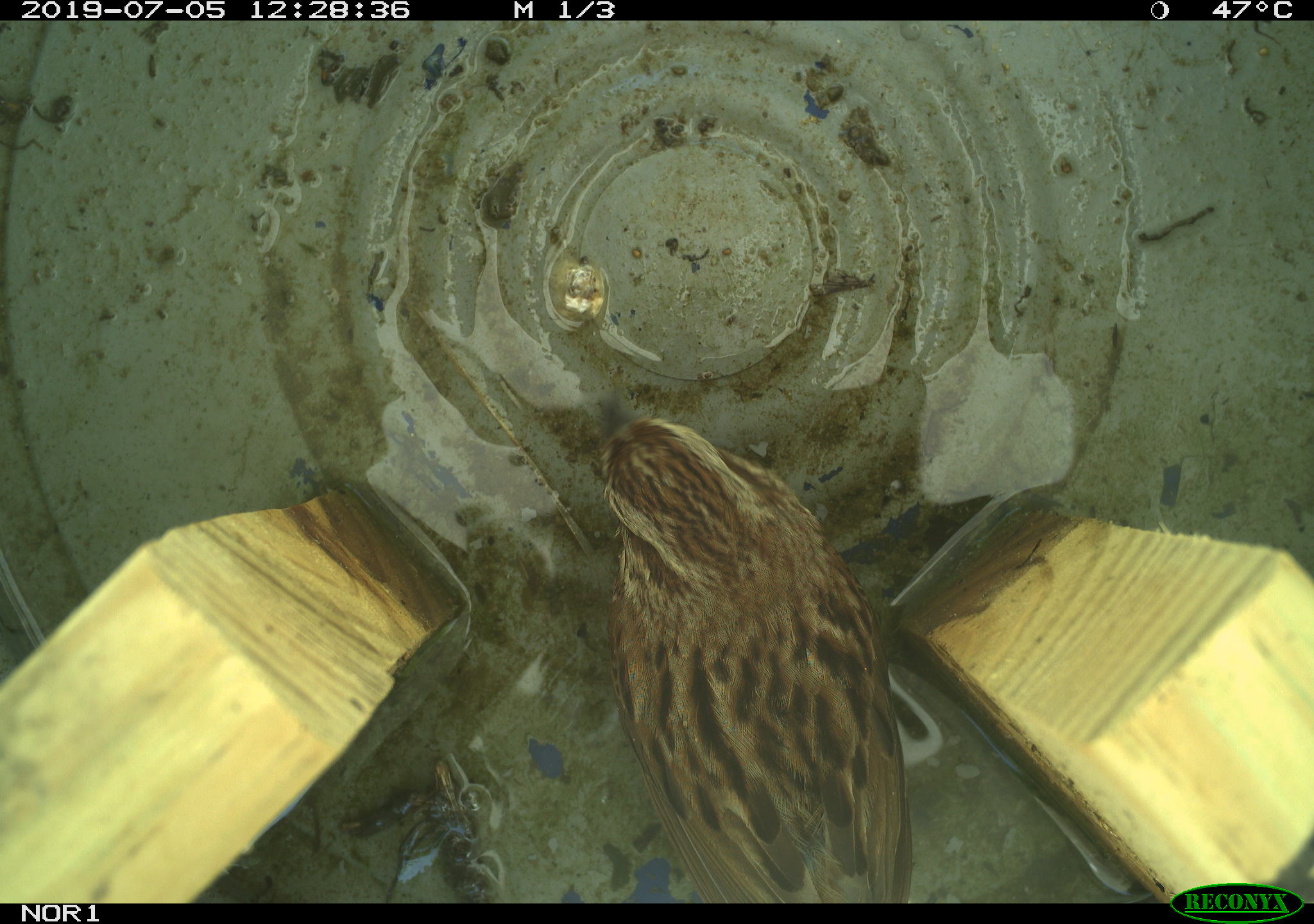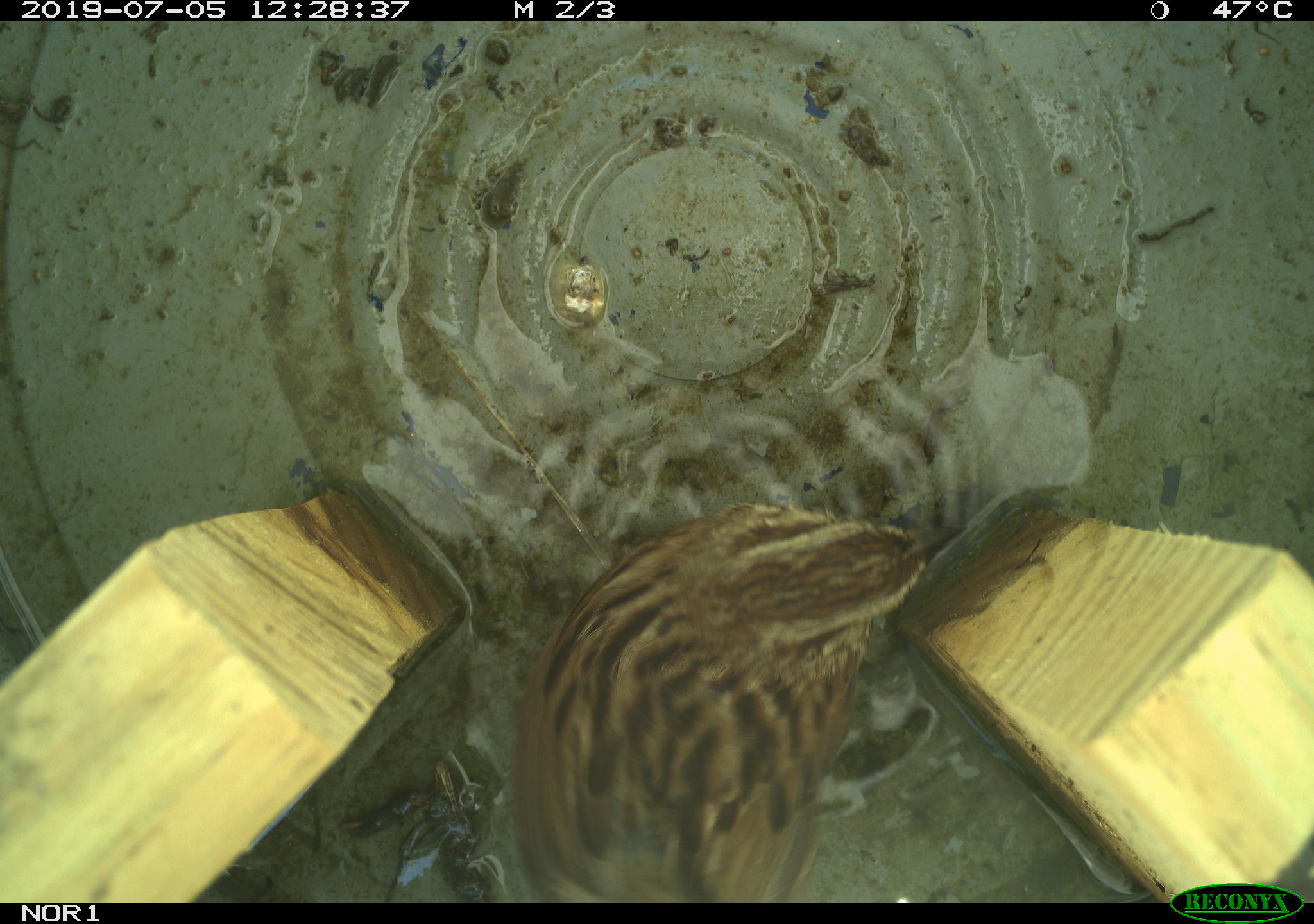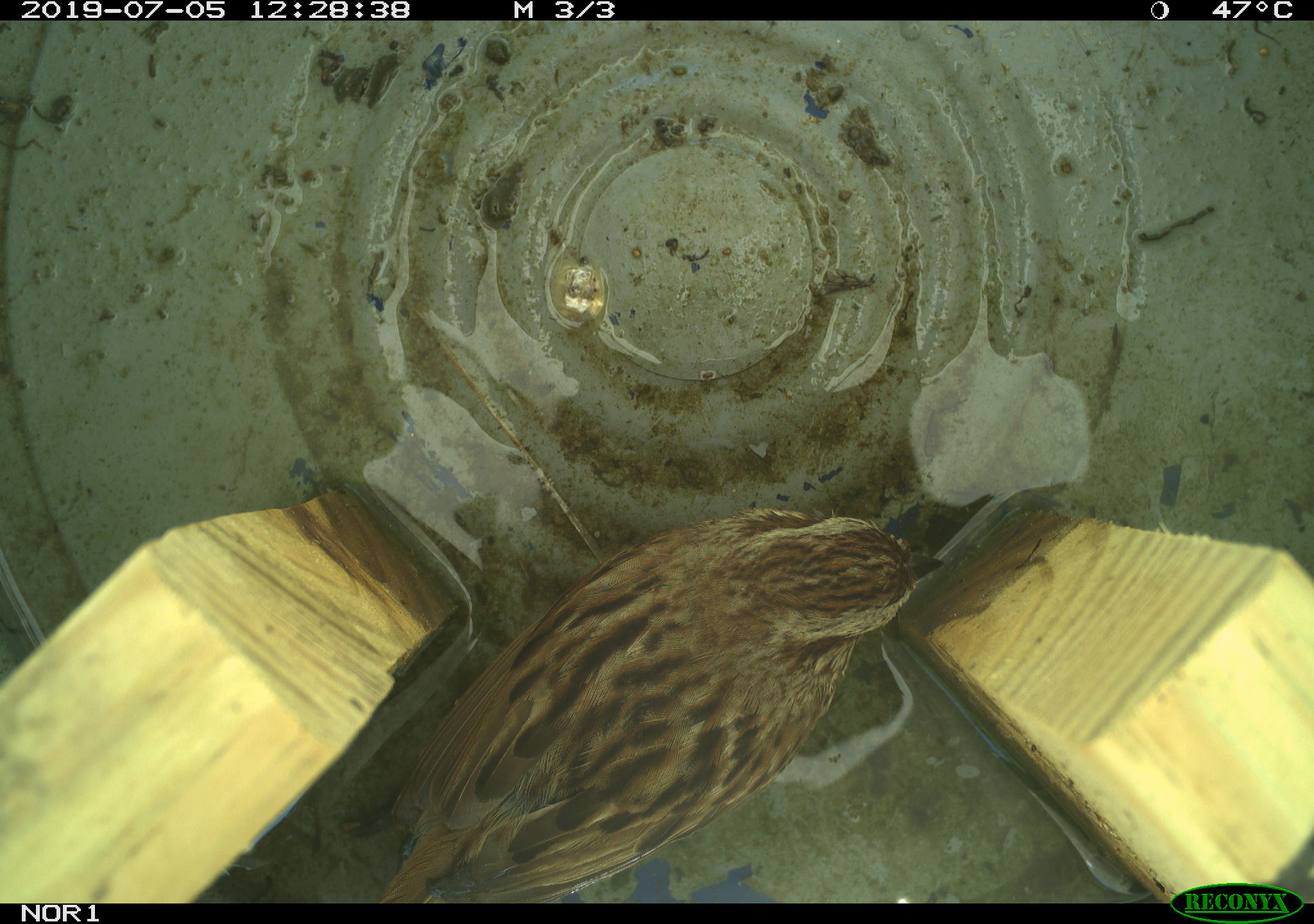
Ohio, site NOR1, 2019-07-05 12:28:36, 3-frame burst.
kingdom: Animalia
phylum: Chordata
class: Aves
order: Passeriformes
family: Passerellidae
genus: Melospiza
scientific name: Melospiza melodia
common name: song sparrow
Song sparrow (Melospiza melodia).